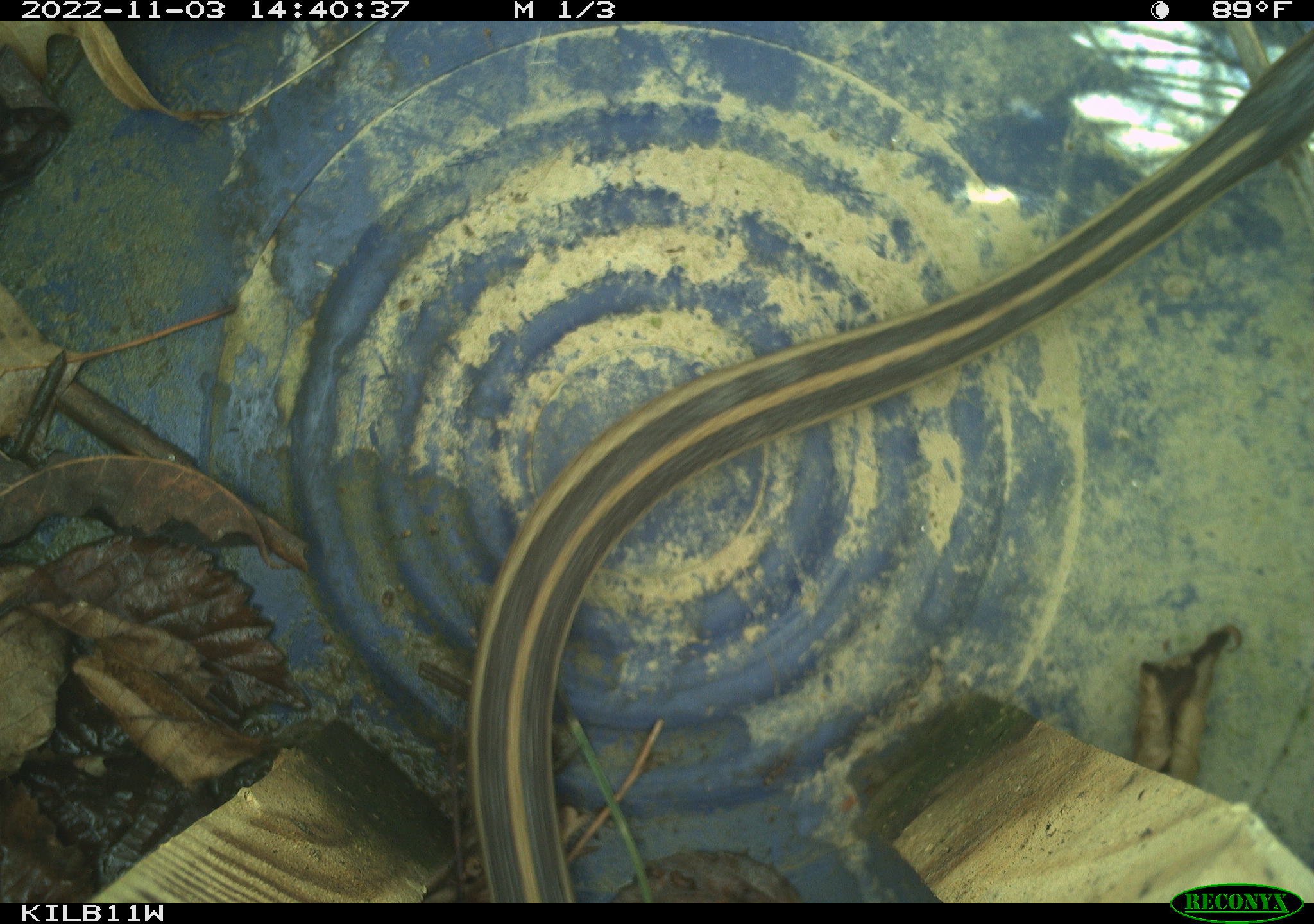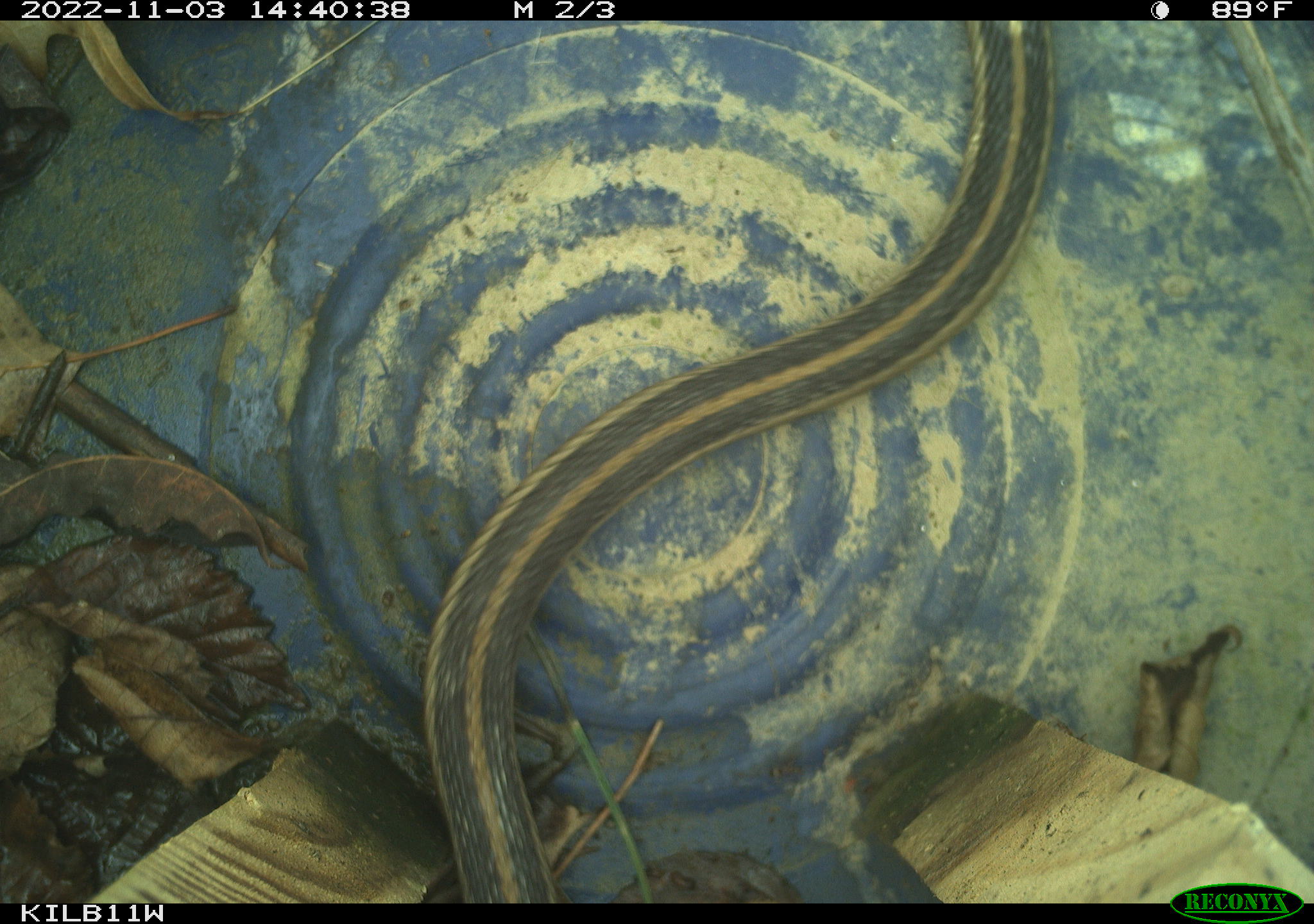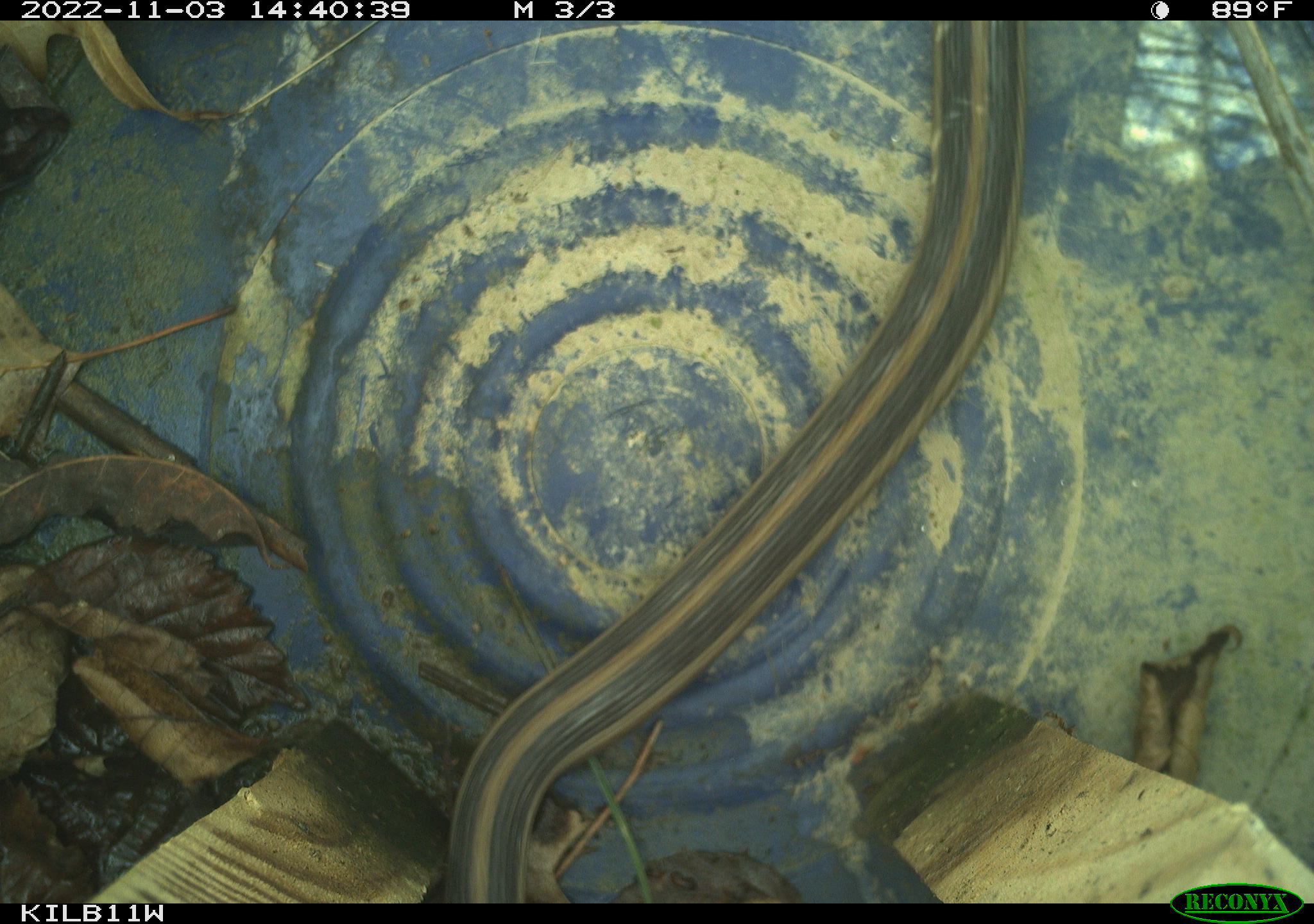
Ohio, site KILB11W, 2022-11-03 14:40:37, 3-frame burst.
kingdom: Animalia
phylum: Chordata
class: Reptilia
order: Squamata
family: Colubridae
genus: Thamnophis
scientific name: Thamnophis sirtalis sirtalis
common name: eastern gartersnake